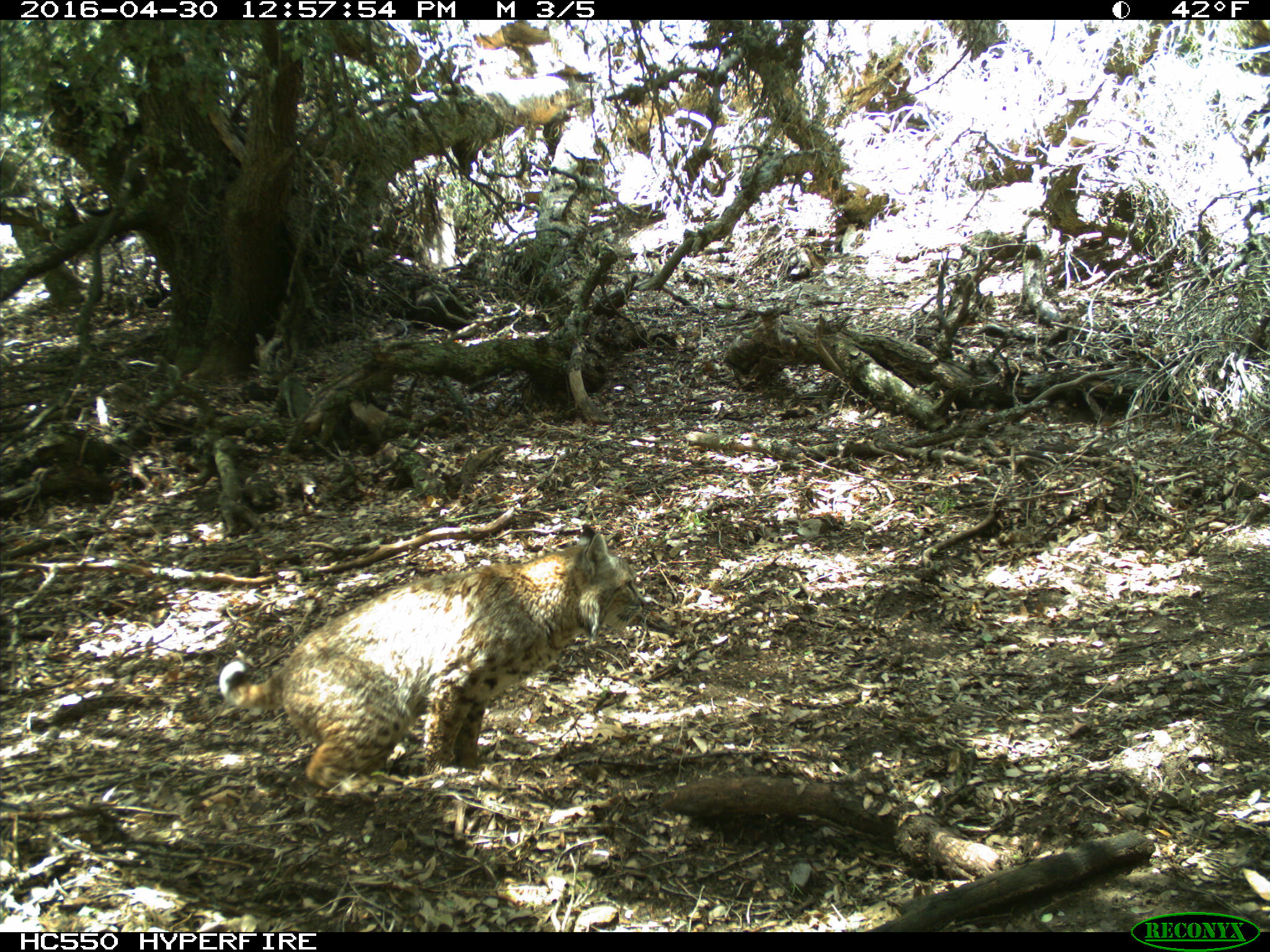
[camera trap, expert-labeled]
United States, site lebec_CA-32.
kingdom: Animalia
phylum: Chordata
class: Mammalia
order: Carnivora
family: Felidae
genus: Lynx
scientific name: Lynx rufus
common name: bobcat